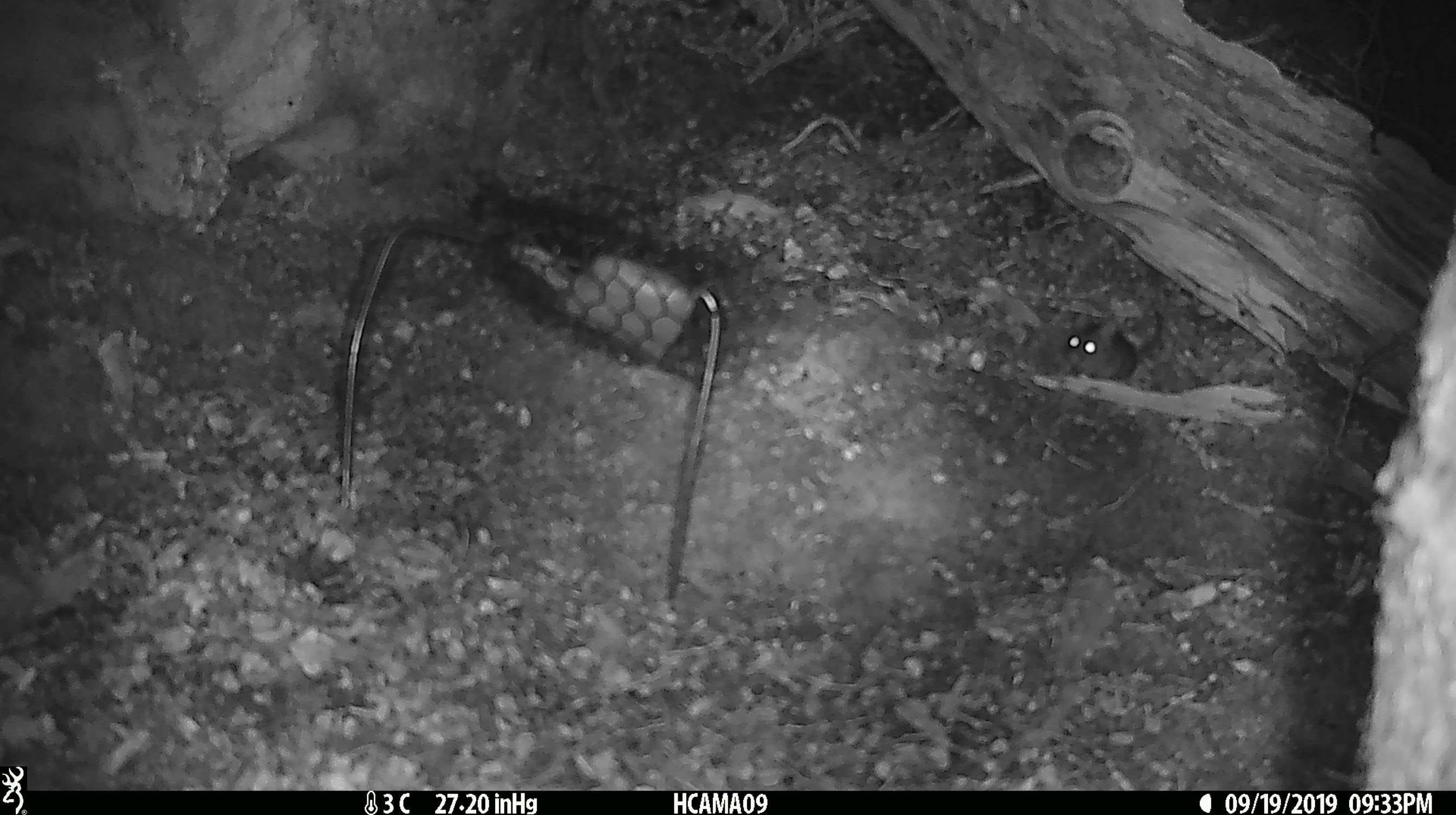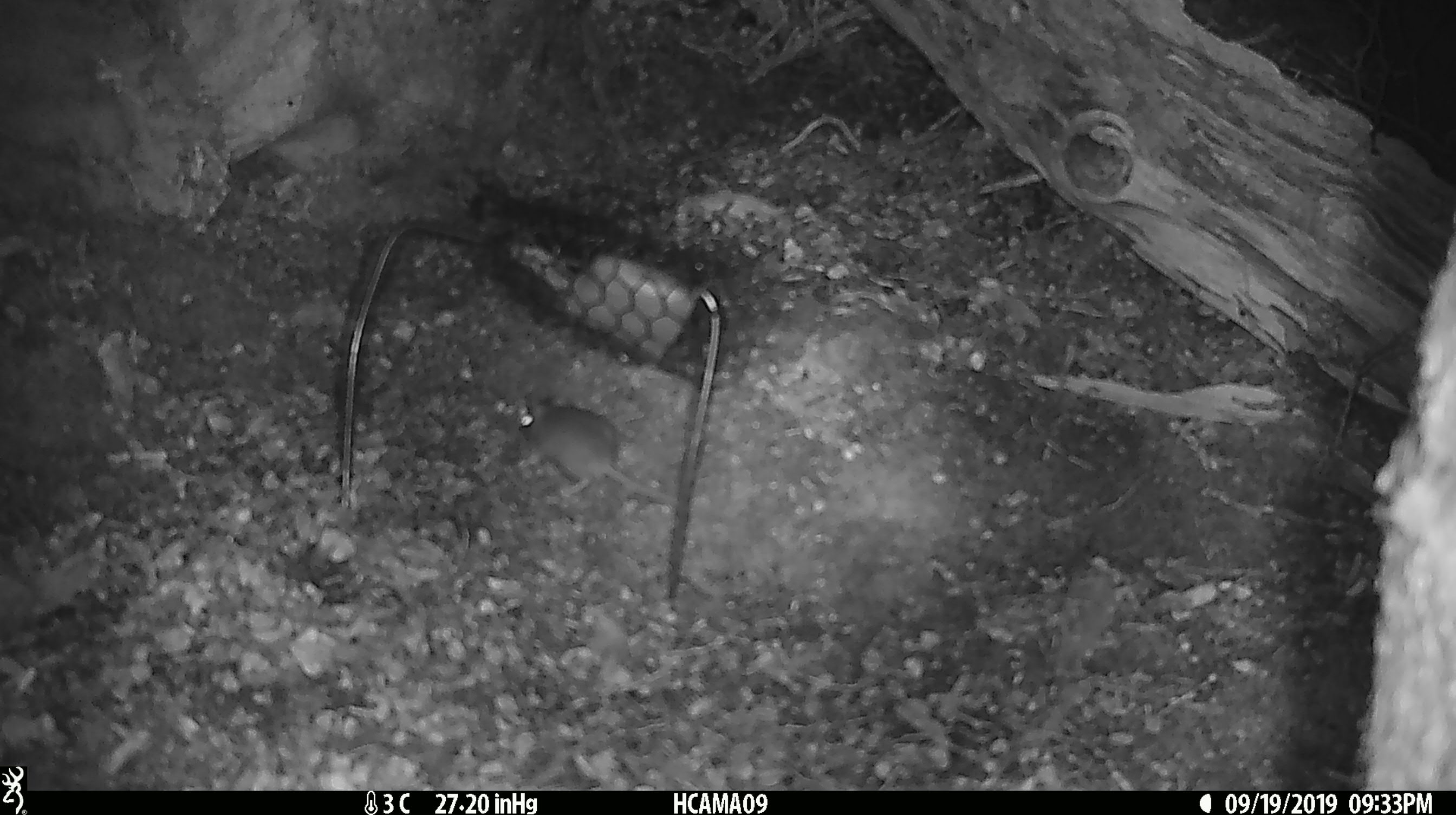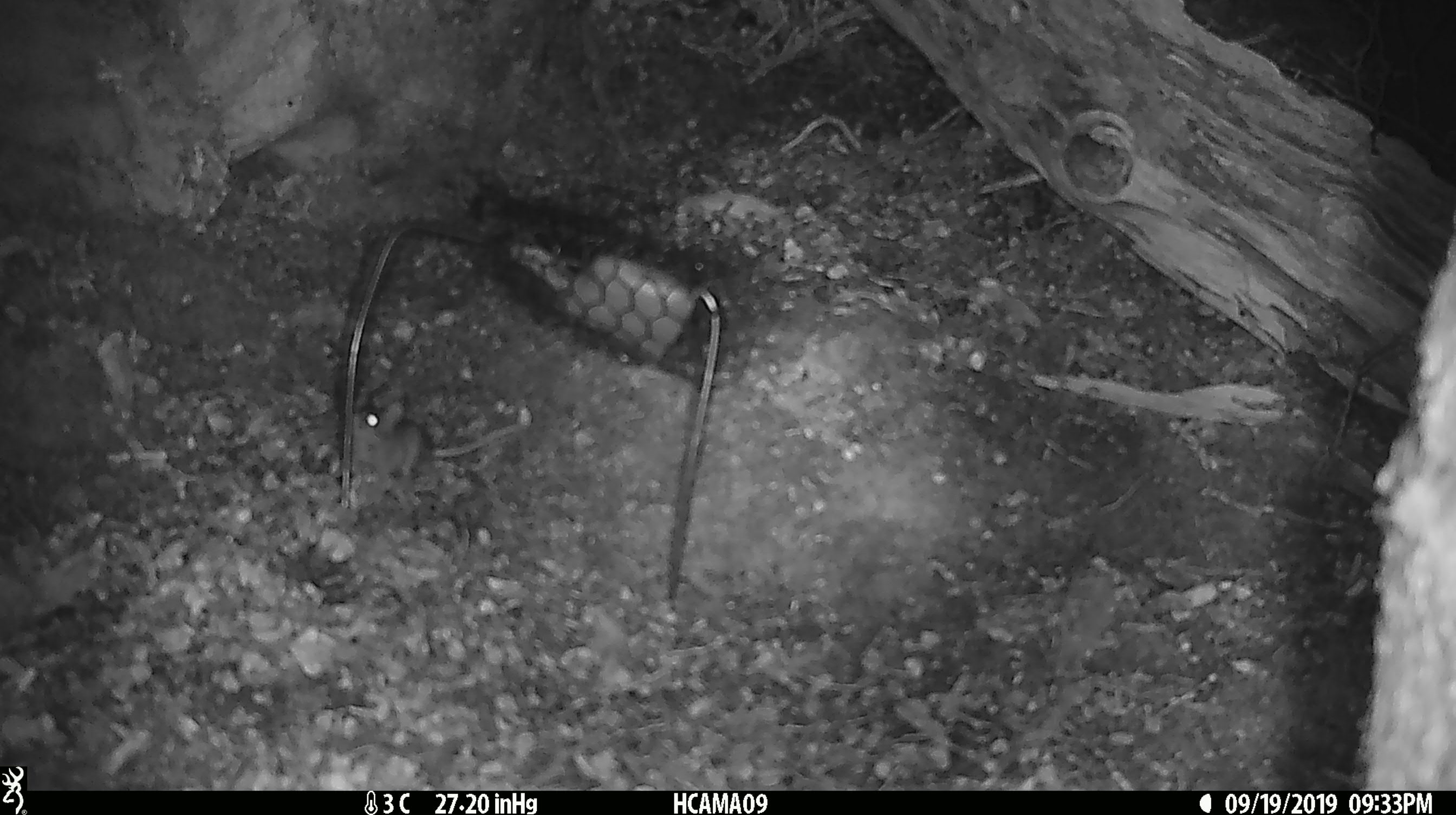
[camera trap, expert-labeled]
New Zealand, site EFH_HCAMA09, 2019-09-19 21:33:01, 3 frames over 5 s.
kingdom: Animalia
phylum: Chordata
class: Mammalia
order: Rodentia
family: Muridae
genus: Mus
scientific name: Mus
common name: mouse